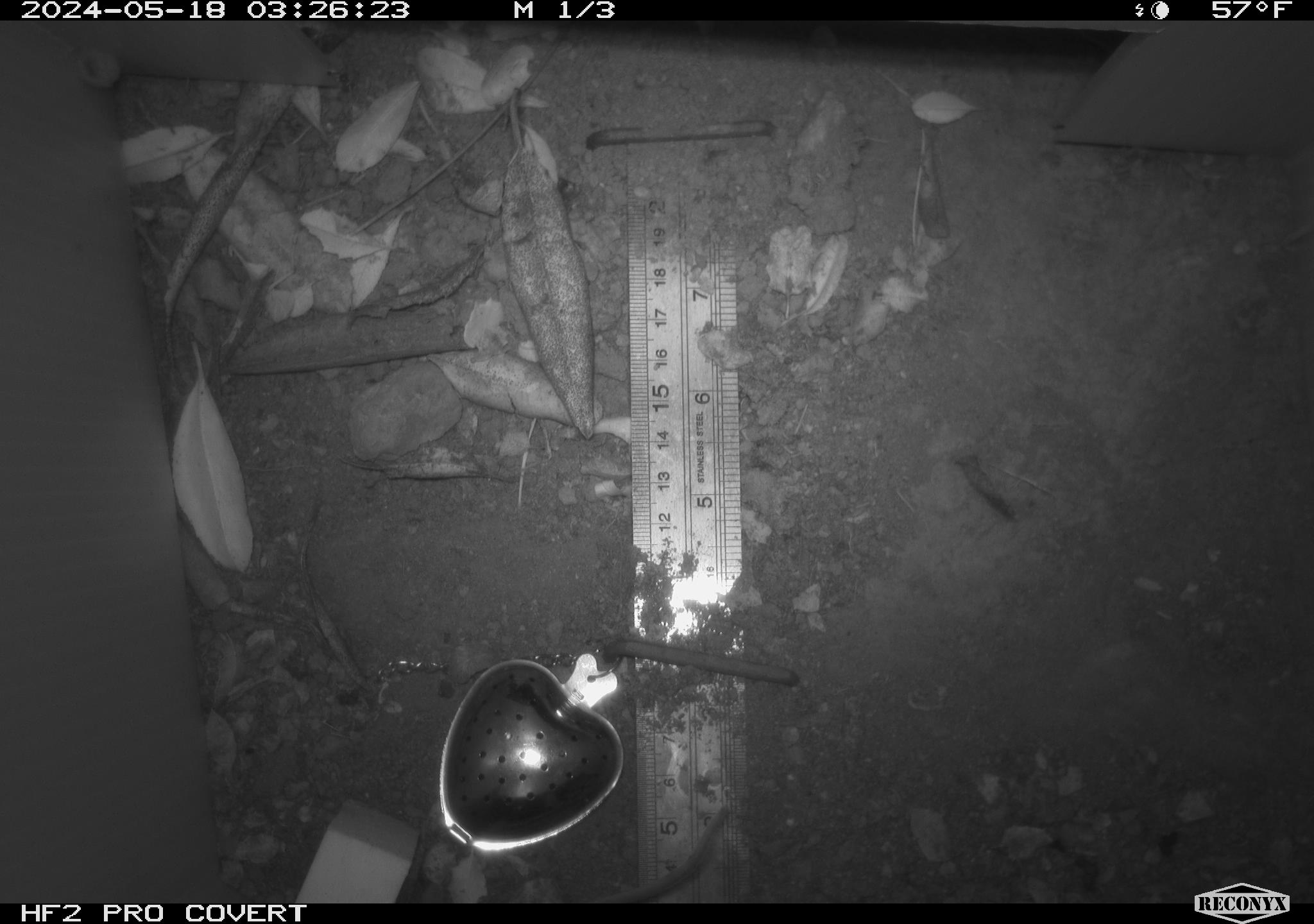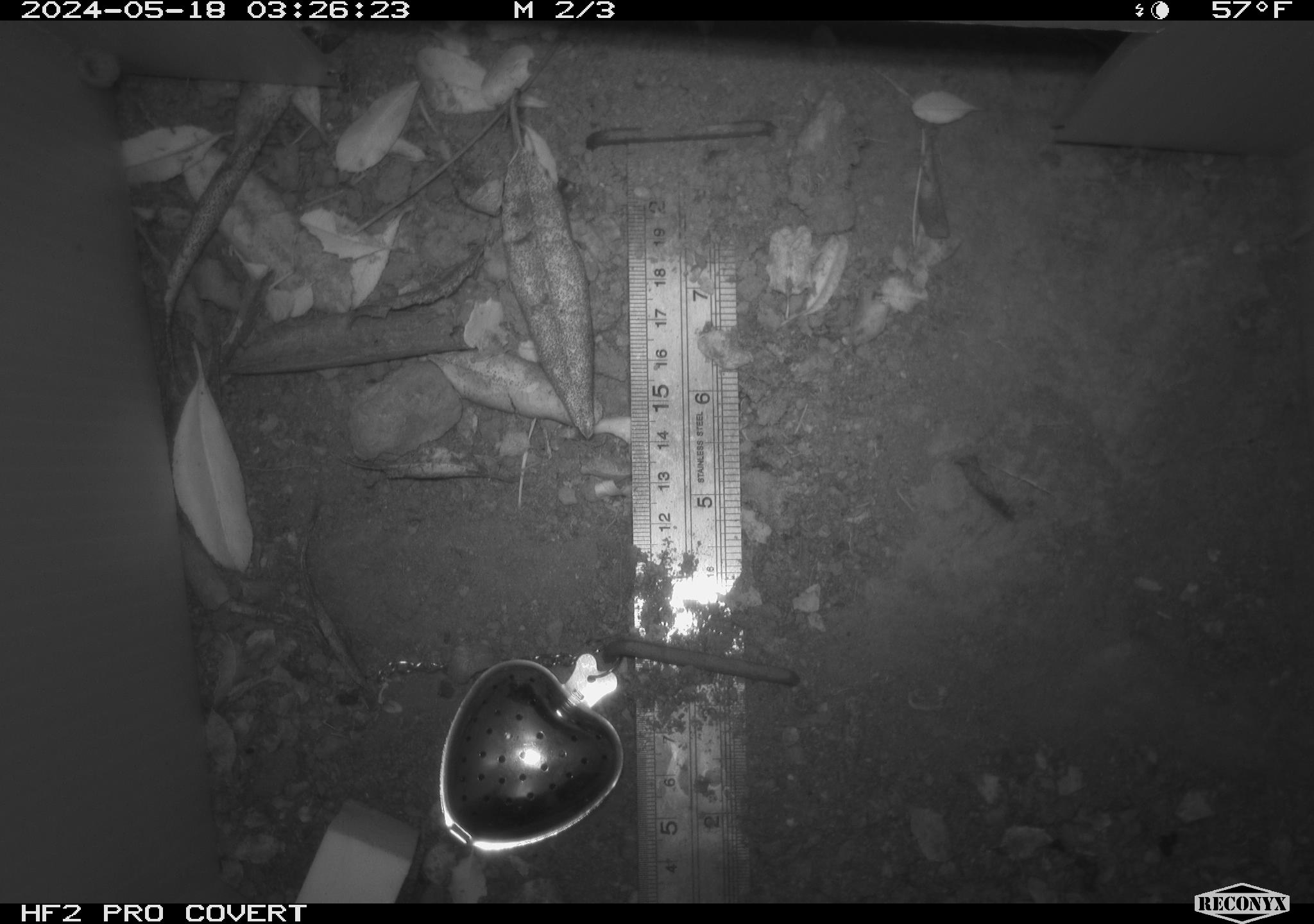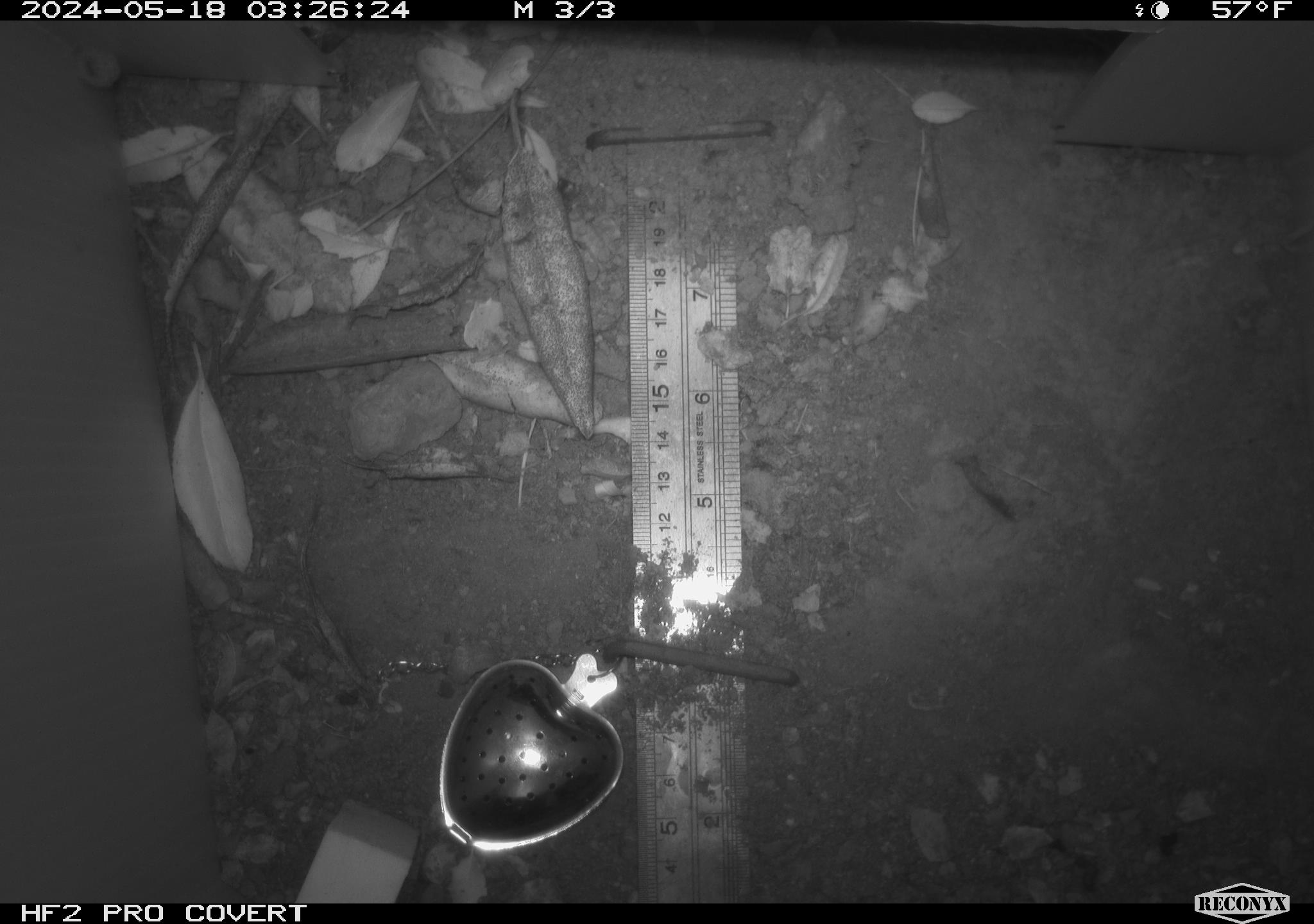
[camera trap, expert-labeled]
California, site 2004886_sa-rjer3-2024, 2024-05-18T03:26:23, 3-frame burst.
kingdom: Animalia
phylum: Chordata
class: Mammalia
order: Rodentia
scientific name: Rodentia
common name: mouse species